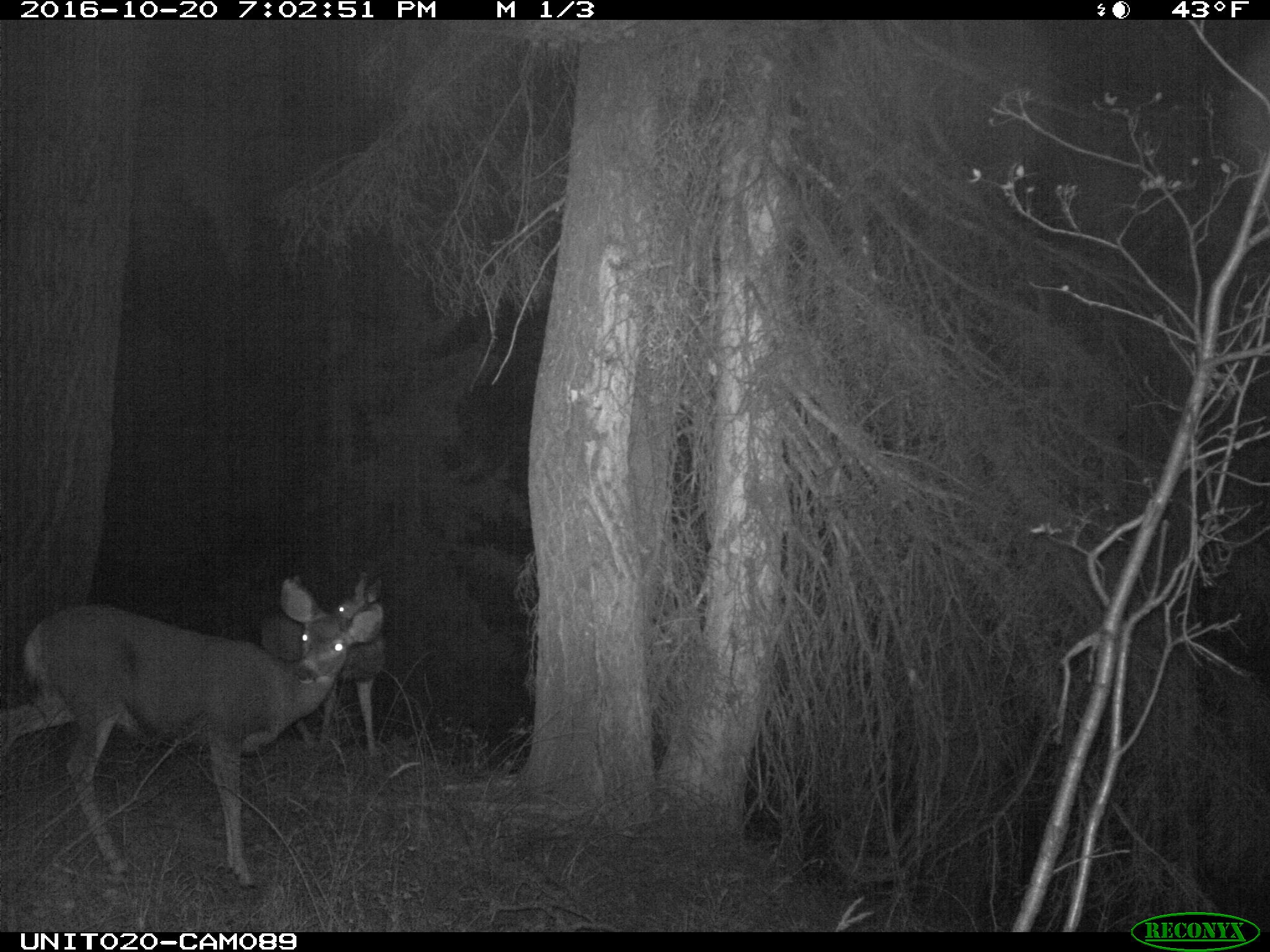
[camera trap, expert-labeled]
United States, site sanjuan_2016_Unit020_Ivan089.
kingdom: Animalia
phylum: Chordata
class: Mammalia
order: Artiodactyla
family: Cervidae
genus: Odocoileus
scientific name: Odocoileus hemionus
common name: mule deer